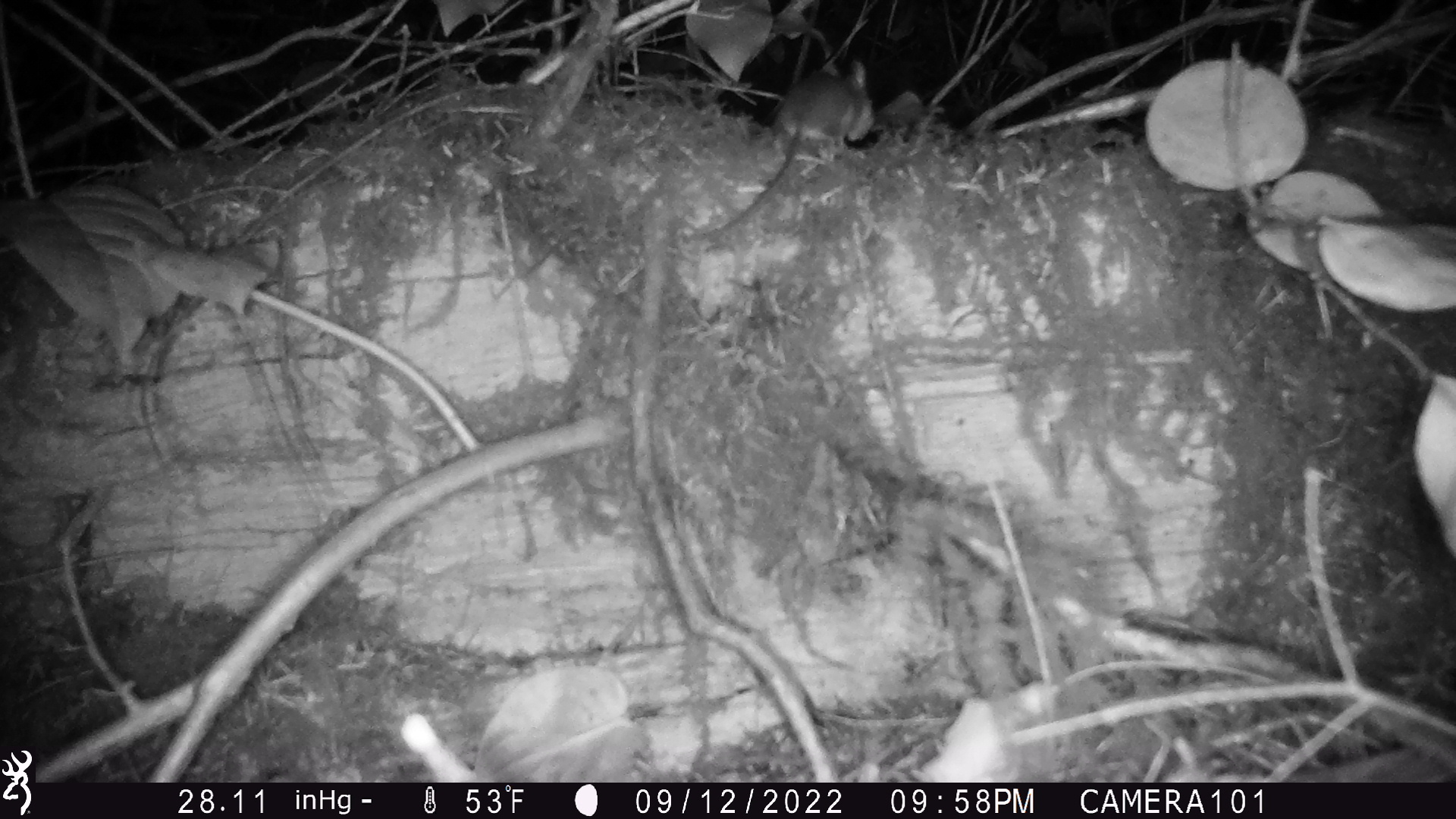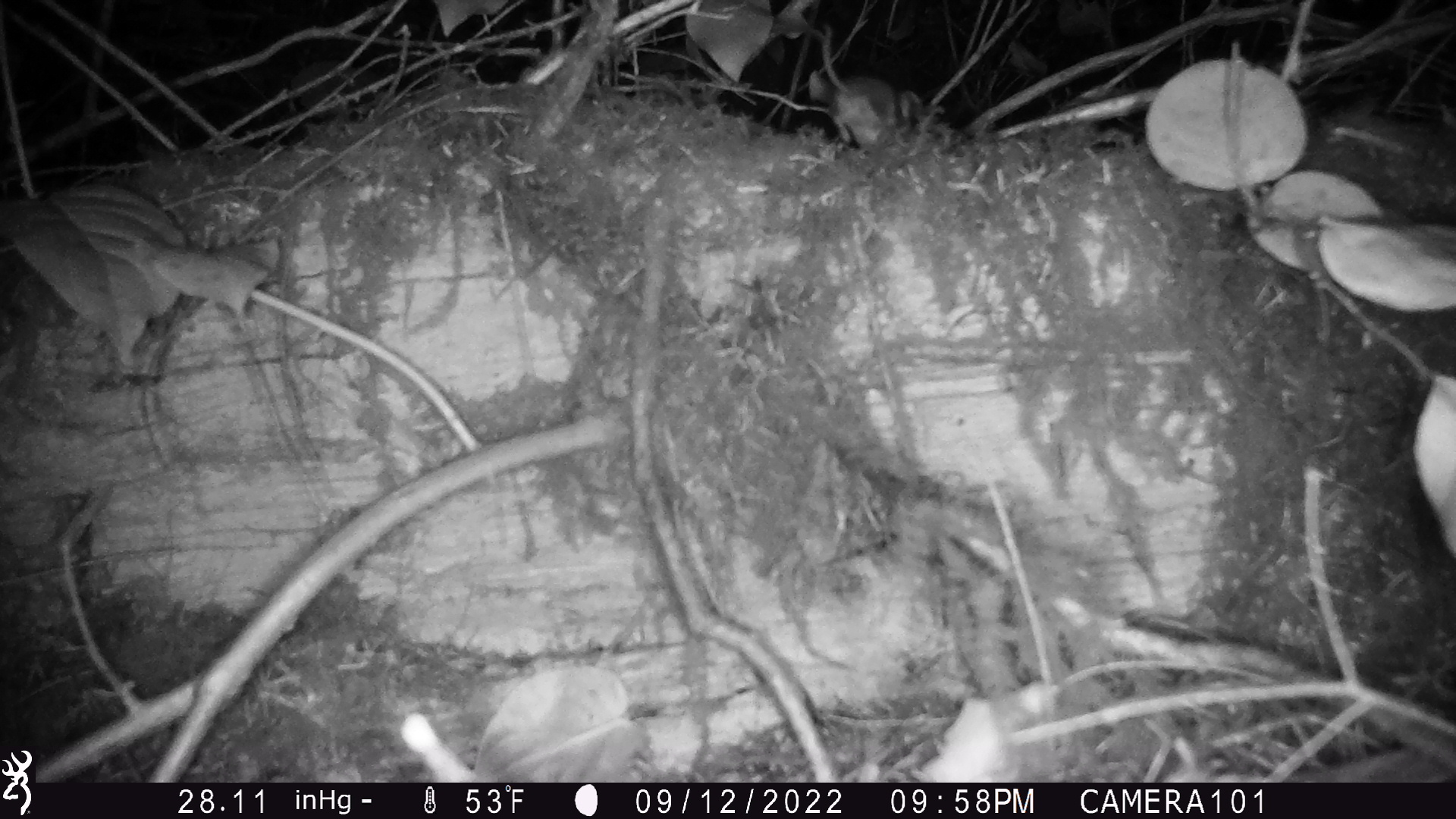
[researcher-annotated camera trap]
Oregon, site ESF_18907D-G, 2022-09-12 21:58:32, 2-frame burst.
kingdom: Animalia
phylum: Chordata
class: Mammalia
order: Rodentia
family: Cricetidae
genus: Neotoma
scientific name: Neotoma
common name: woodrats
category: neotoma species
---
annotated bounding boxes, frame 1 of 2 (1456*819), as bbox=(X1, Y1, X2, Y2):
neotoma species: bbox=(678, 55, 895, 245)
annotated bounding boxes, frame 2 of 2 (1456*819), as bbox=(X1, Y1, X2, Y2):
neotoma species: bbox=(799, 11, 936, 155)